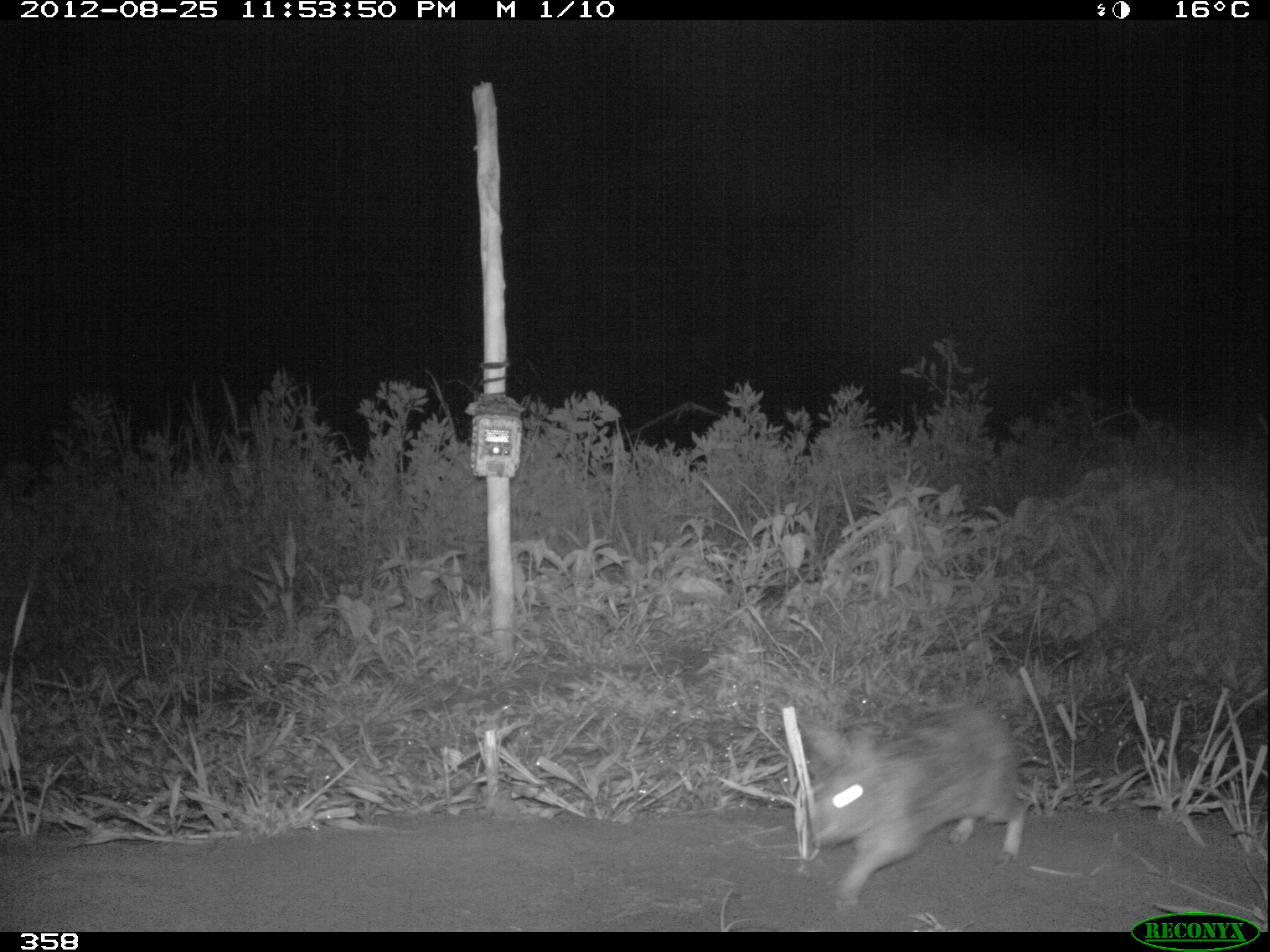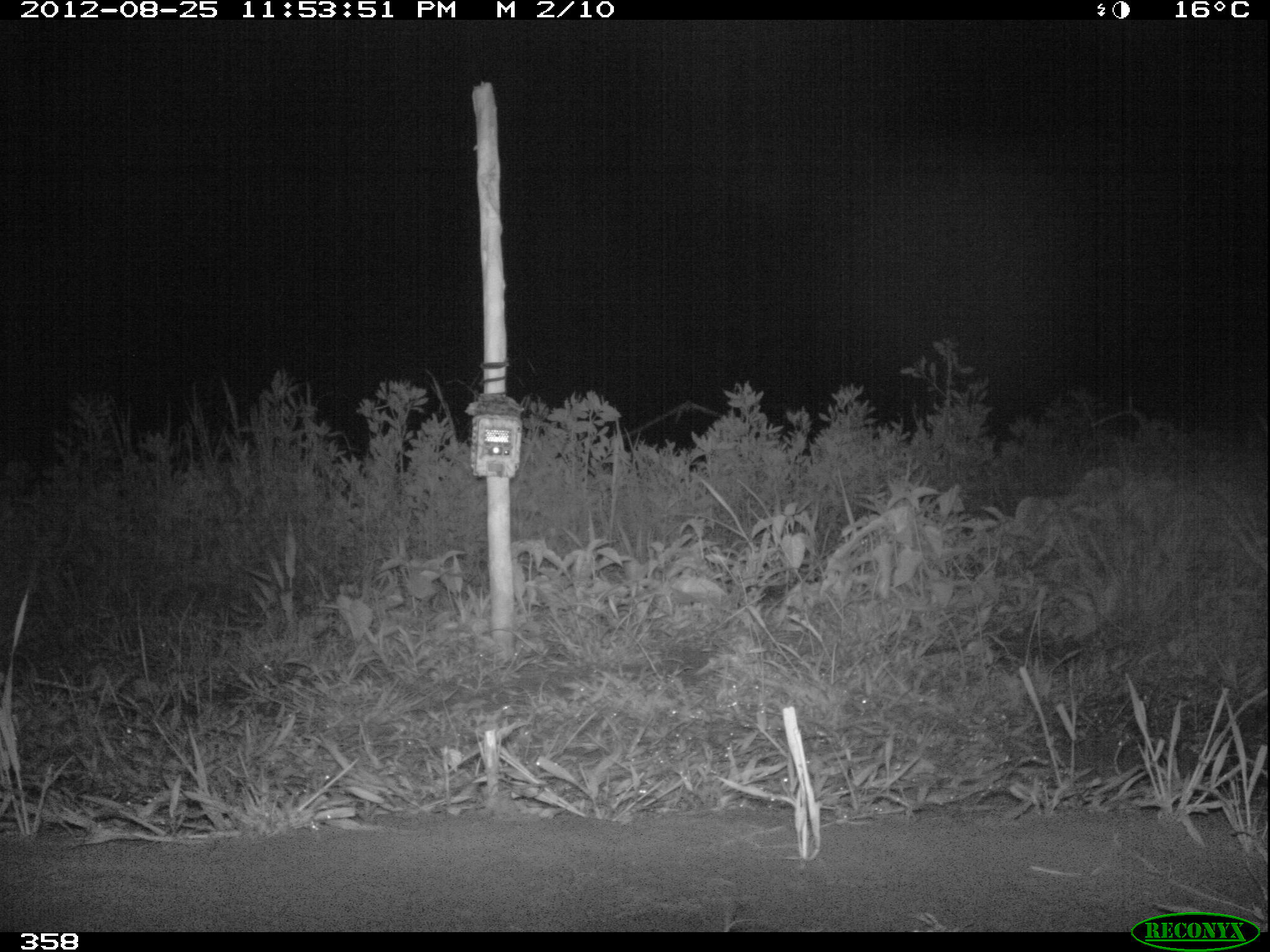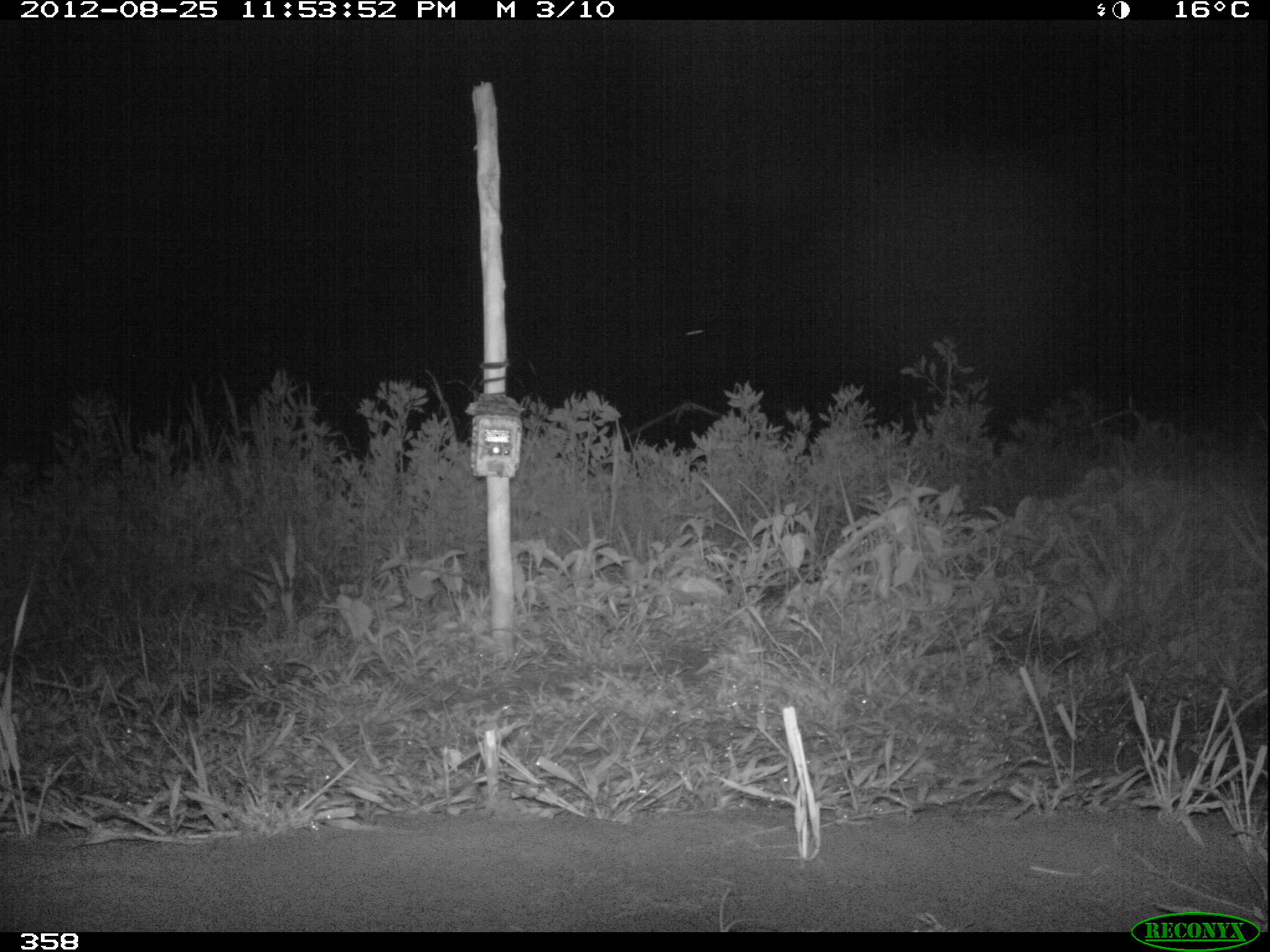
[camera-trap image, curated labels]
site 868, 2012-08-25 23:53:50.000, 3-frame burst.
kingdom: Animalia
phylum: Chordata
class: Mammalia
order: Lagomorpha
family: Leporidae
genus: Sylvilagus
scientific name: Sylvilagus brasiliensis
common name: tapeti